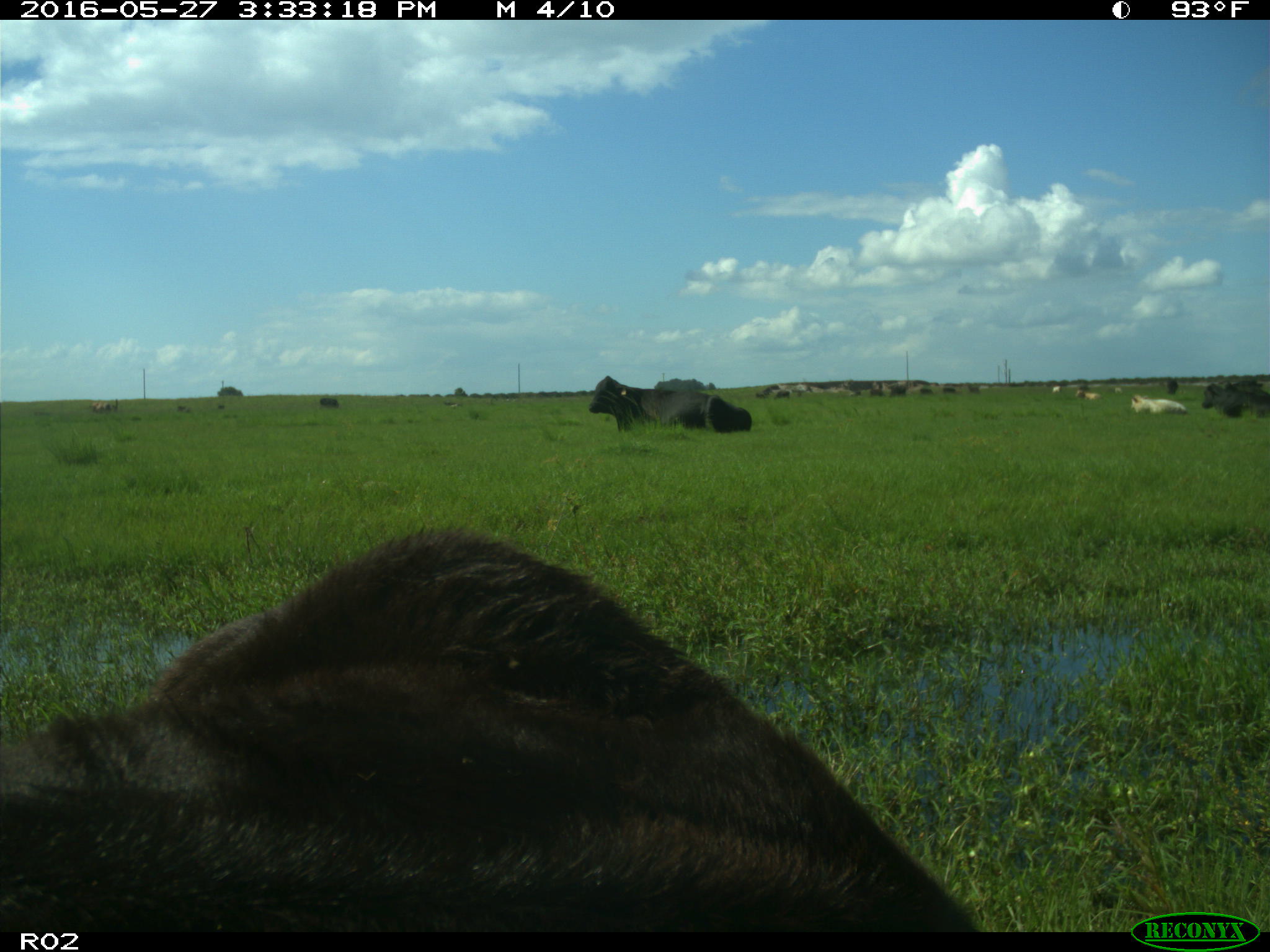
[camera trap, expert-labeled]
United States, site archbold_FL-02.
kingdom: Animalia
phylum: Chordata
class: Mammalia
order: Artiodactyla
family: Bovidae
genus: Bos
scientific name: Bos taurus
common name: domestic cow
Bos taurus (domestic cow).